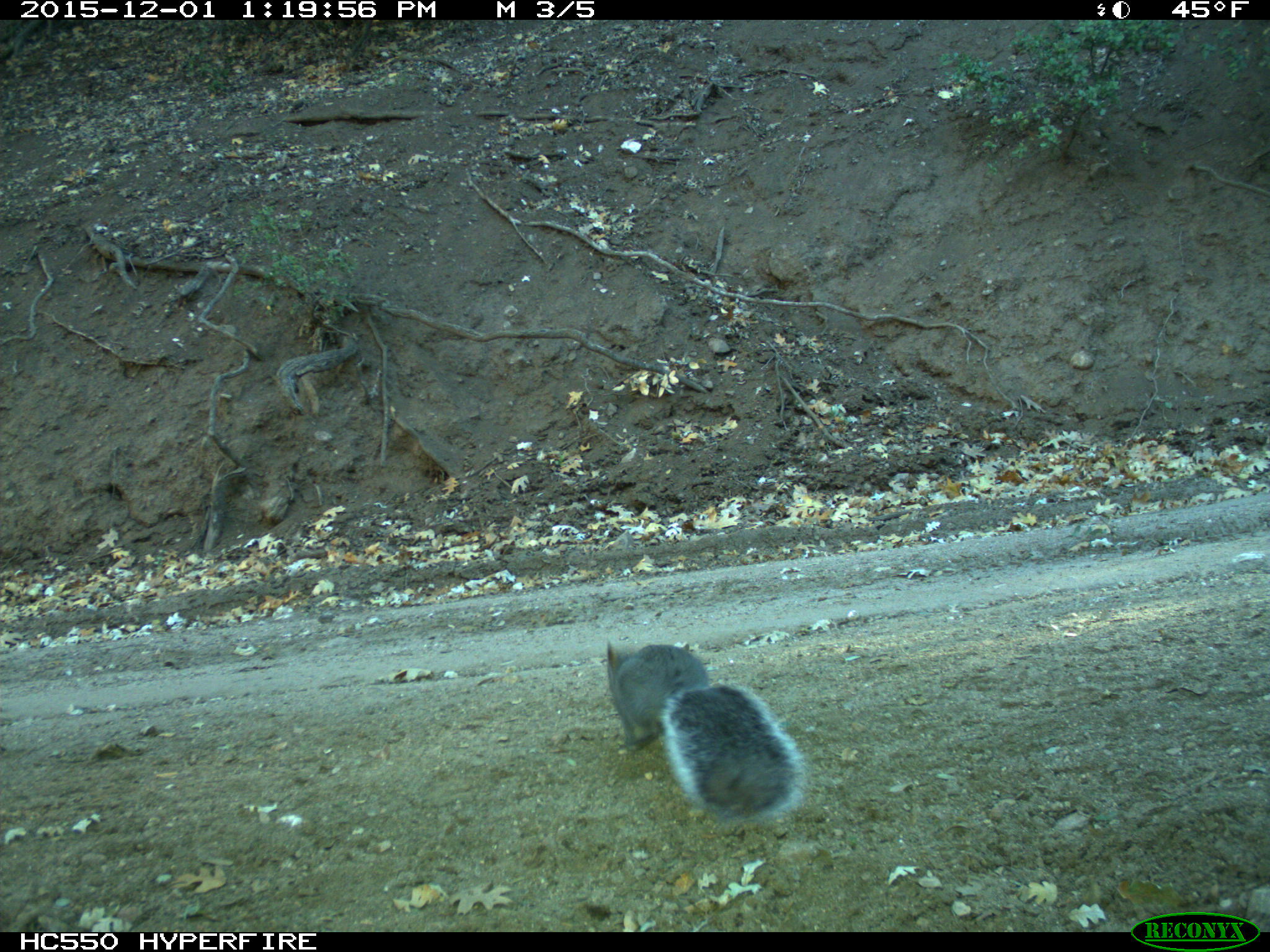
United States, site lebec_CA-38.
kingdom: Animalia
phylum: Chordata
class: Mammalia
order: Rodentia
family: Sciuridae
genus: Sciurus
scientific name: Sciurus carolinensis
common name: eastern gray squirrel